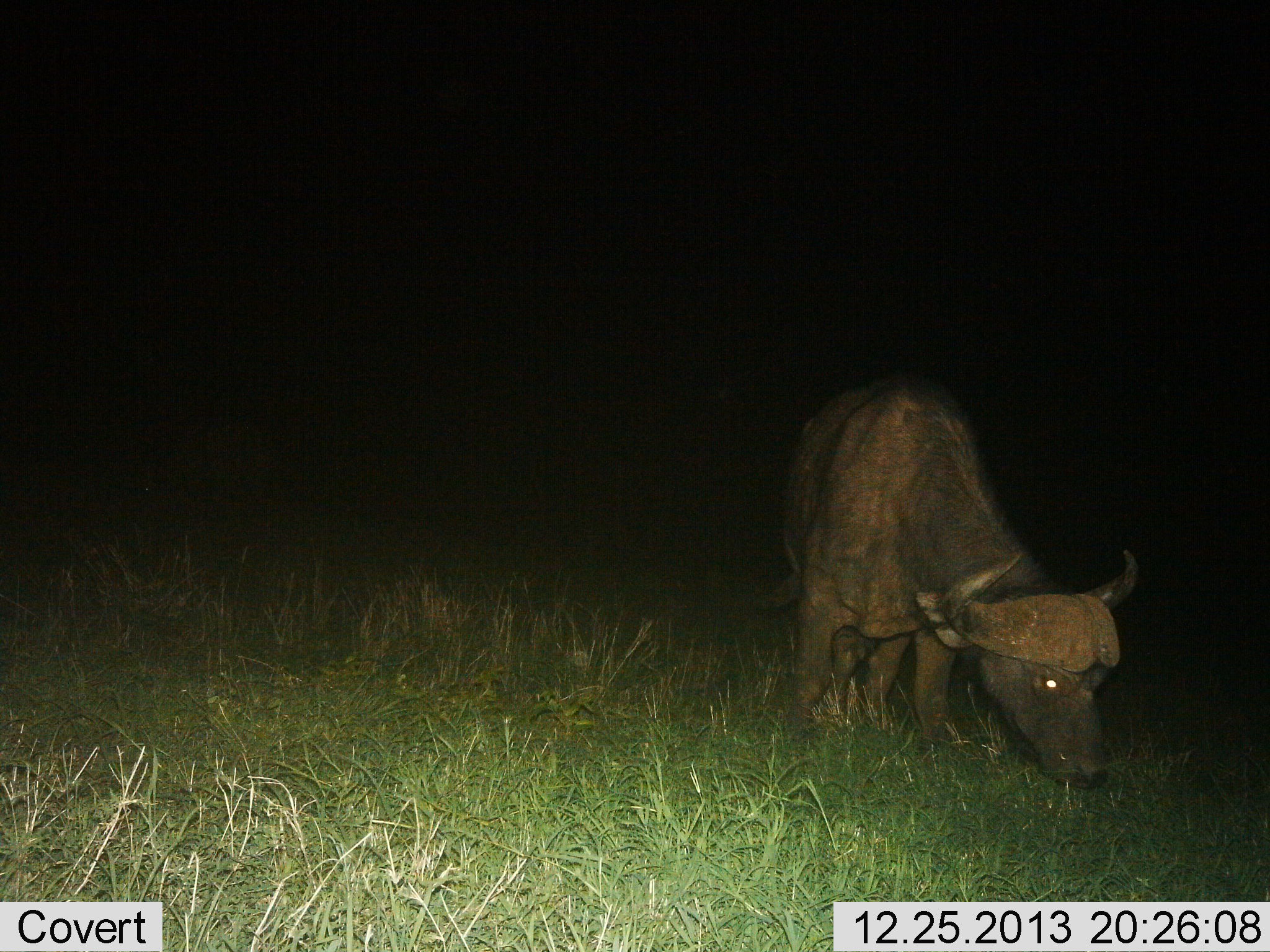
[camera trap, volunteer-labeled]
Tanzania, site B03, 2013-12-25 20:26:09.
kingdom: Animalia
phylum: Chordata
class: Mammalia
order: Artiodactyla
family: Bovidae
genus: Syncerus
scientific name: Syncerus caffer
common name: cape buffalo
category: buffalo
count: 1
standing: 50%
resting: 0%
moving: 10%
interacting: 0%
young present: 0%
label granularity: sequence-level